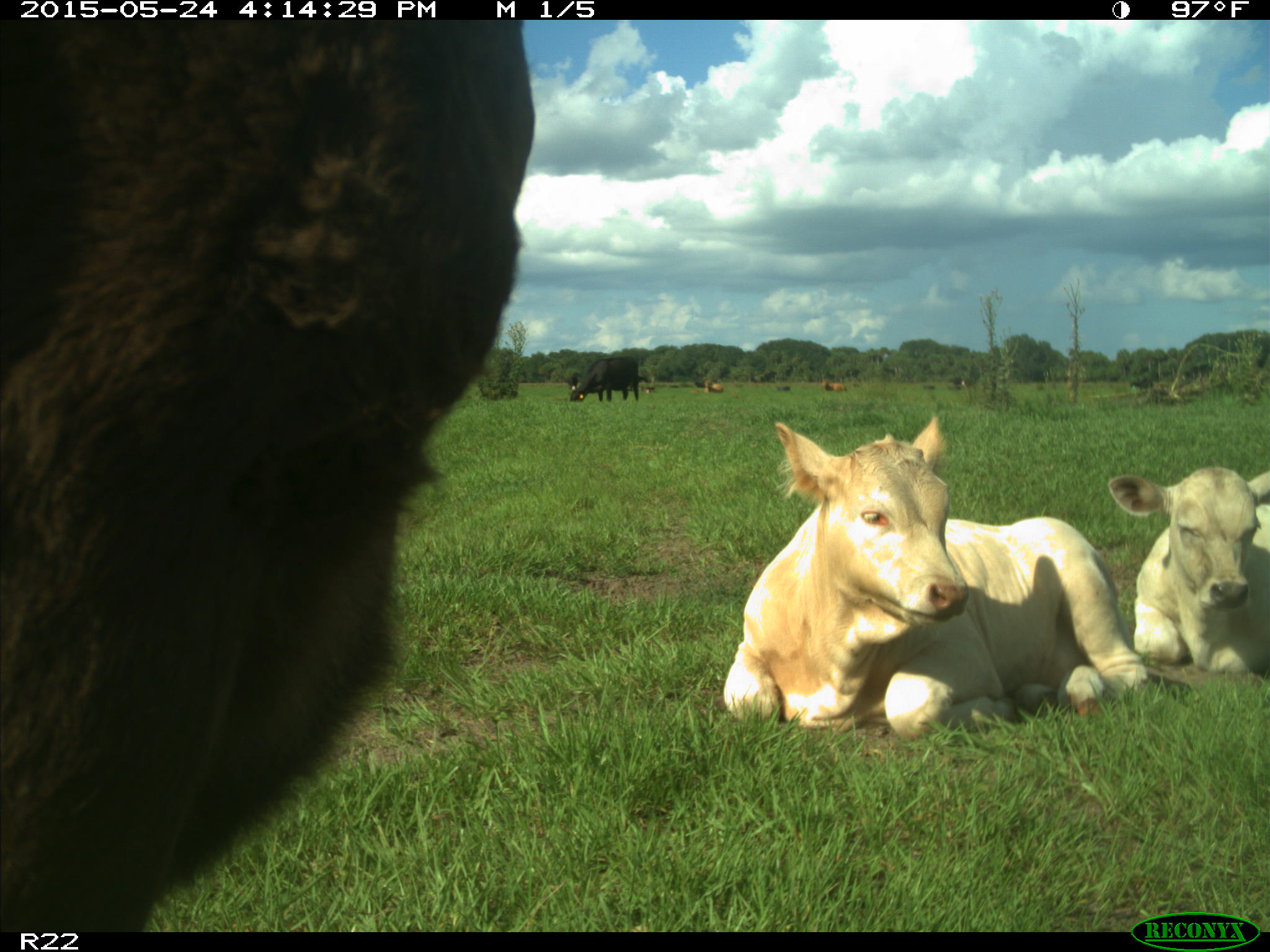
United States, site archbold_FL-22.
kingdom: Animalia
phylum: Chordata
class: Mammalia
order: Artiodactyla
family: Bovidae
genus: Bos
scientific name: Bos taurus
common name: domestic cow